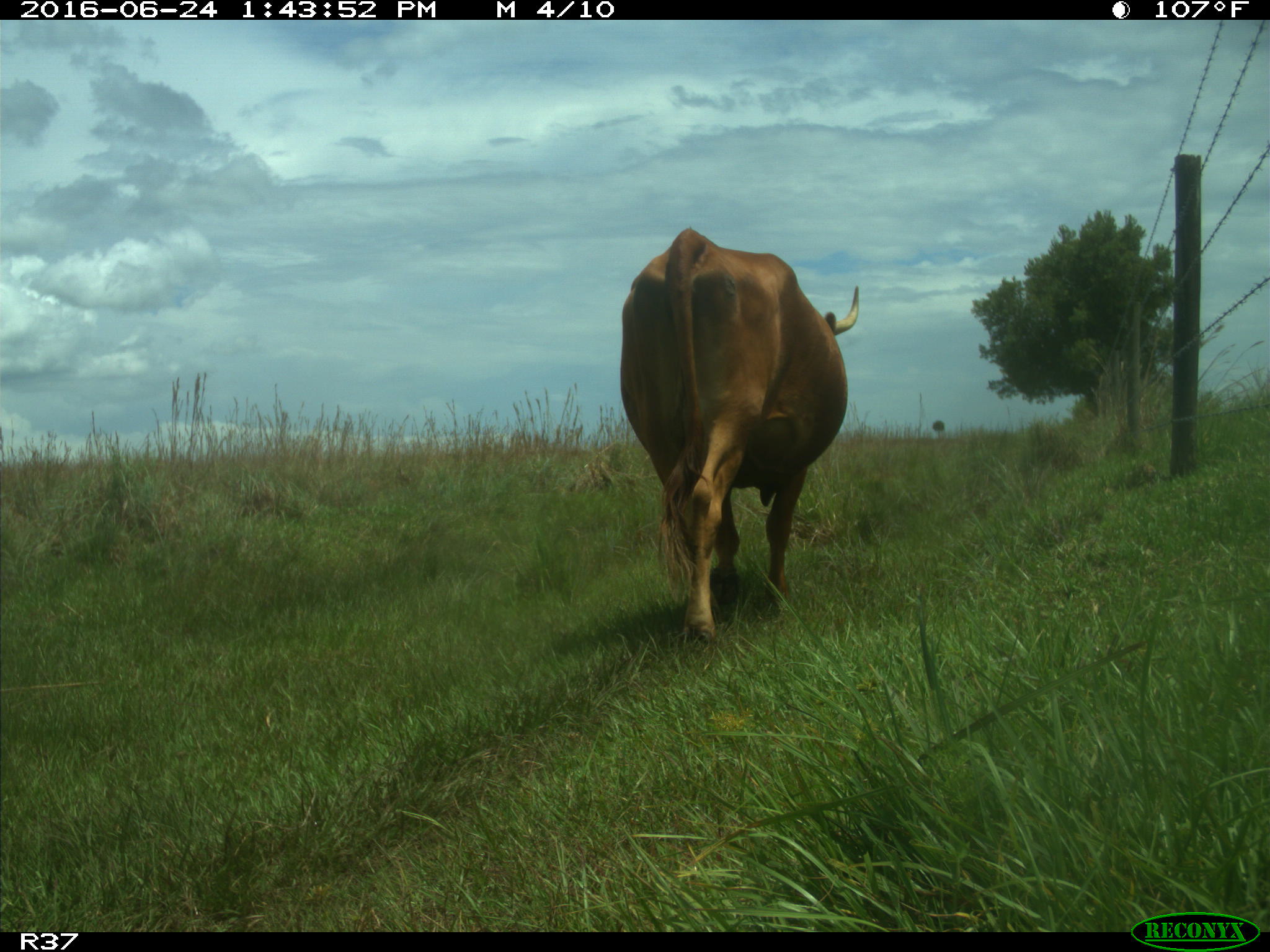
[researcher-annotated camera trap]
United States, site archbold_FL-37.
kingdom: Animalia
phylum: Chordata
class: Mammalia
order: Artiodactyla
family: Bovidae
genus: Bos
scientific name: Bos taurus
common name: domestic cow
Bos taurus (domestic cow).